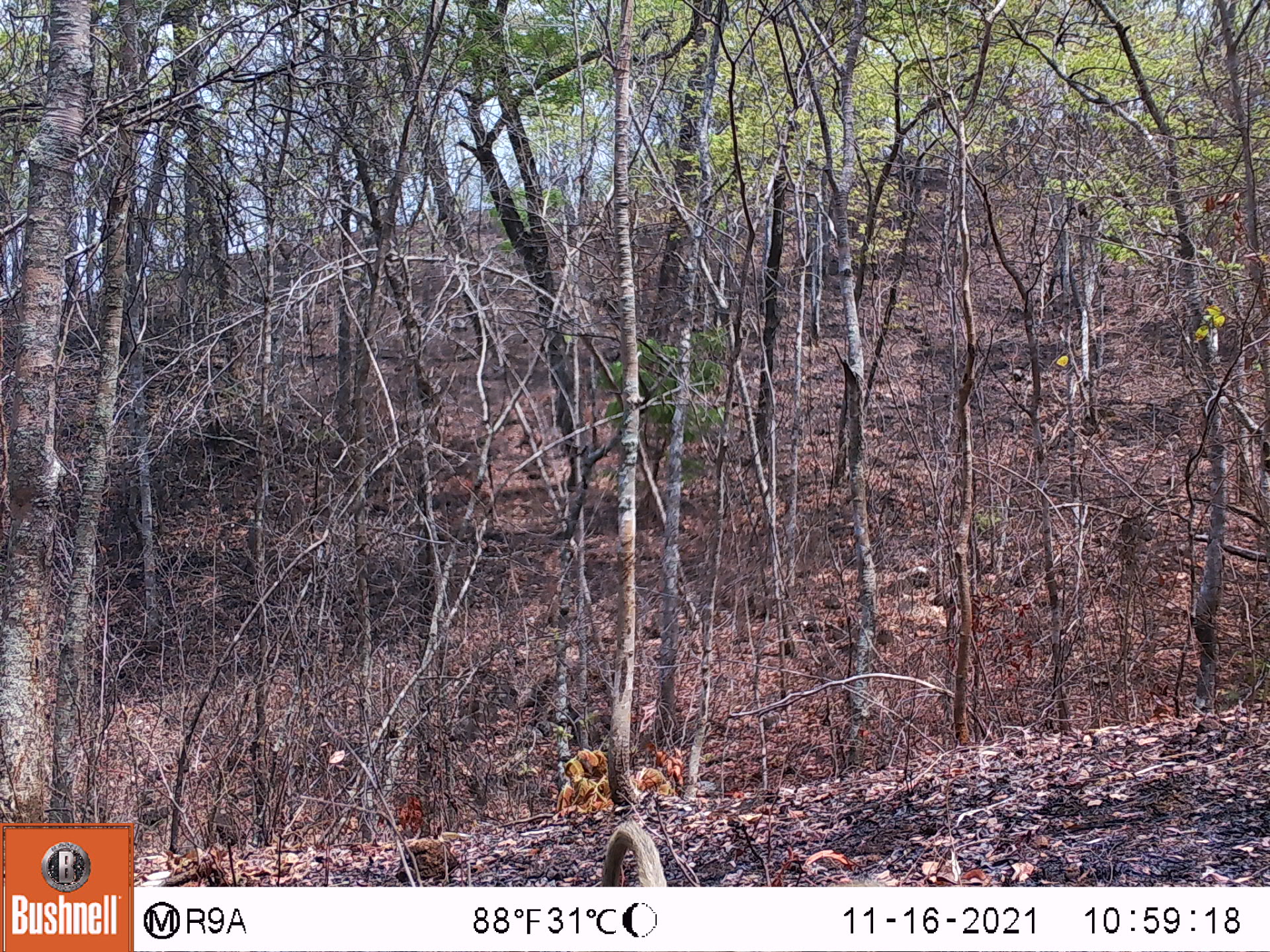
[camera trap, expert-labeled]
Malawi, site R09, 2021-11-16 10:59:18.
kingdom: Animalia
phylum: Chordata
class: Mammalia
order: Primates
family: Cercopithecidae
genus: Papio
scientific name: Papio cynocephalus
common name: yellow baboon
Yellow baboon (Papio cynocephalus), count 1.